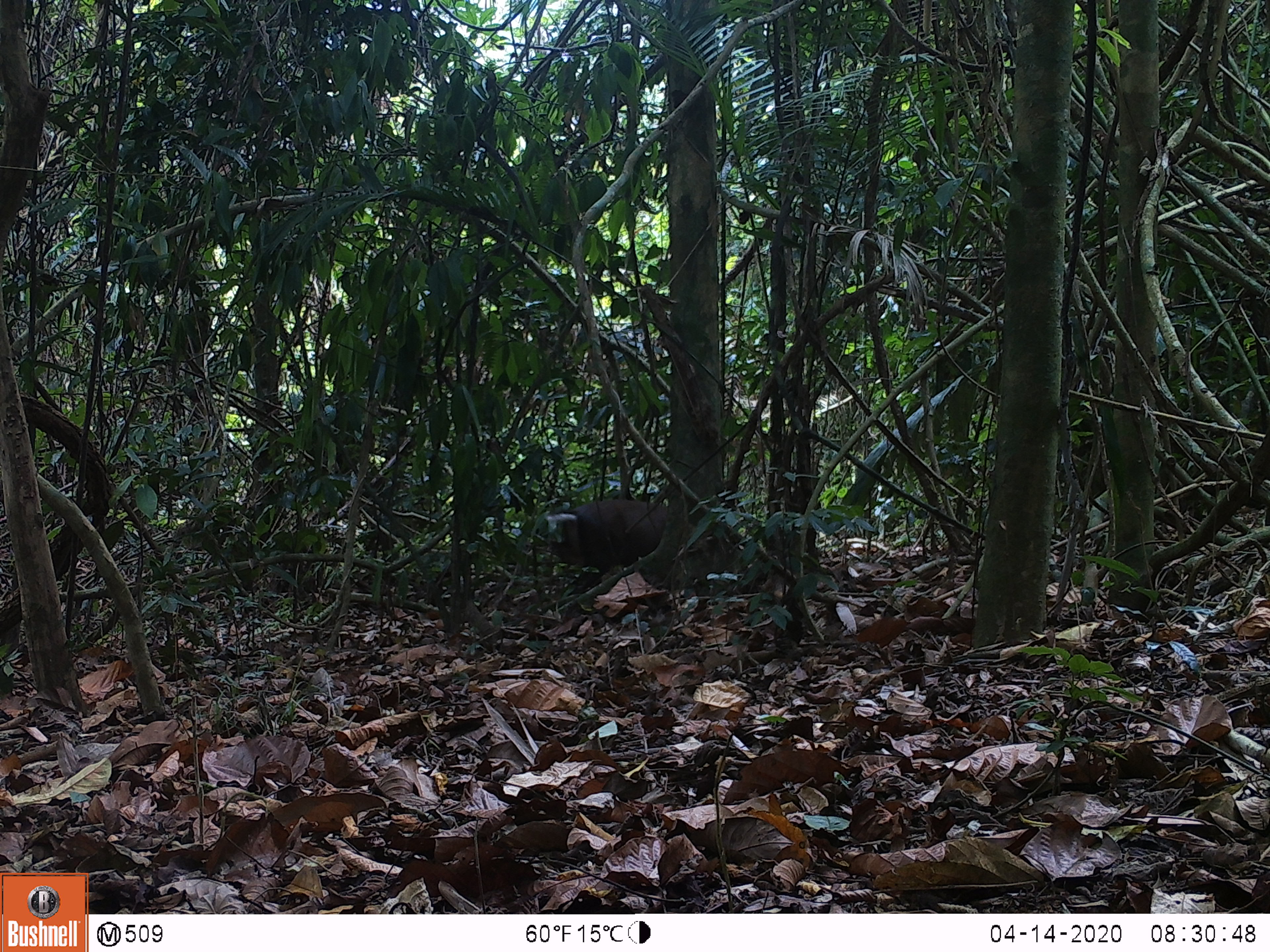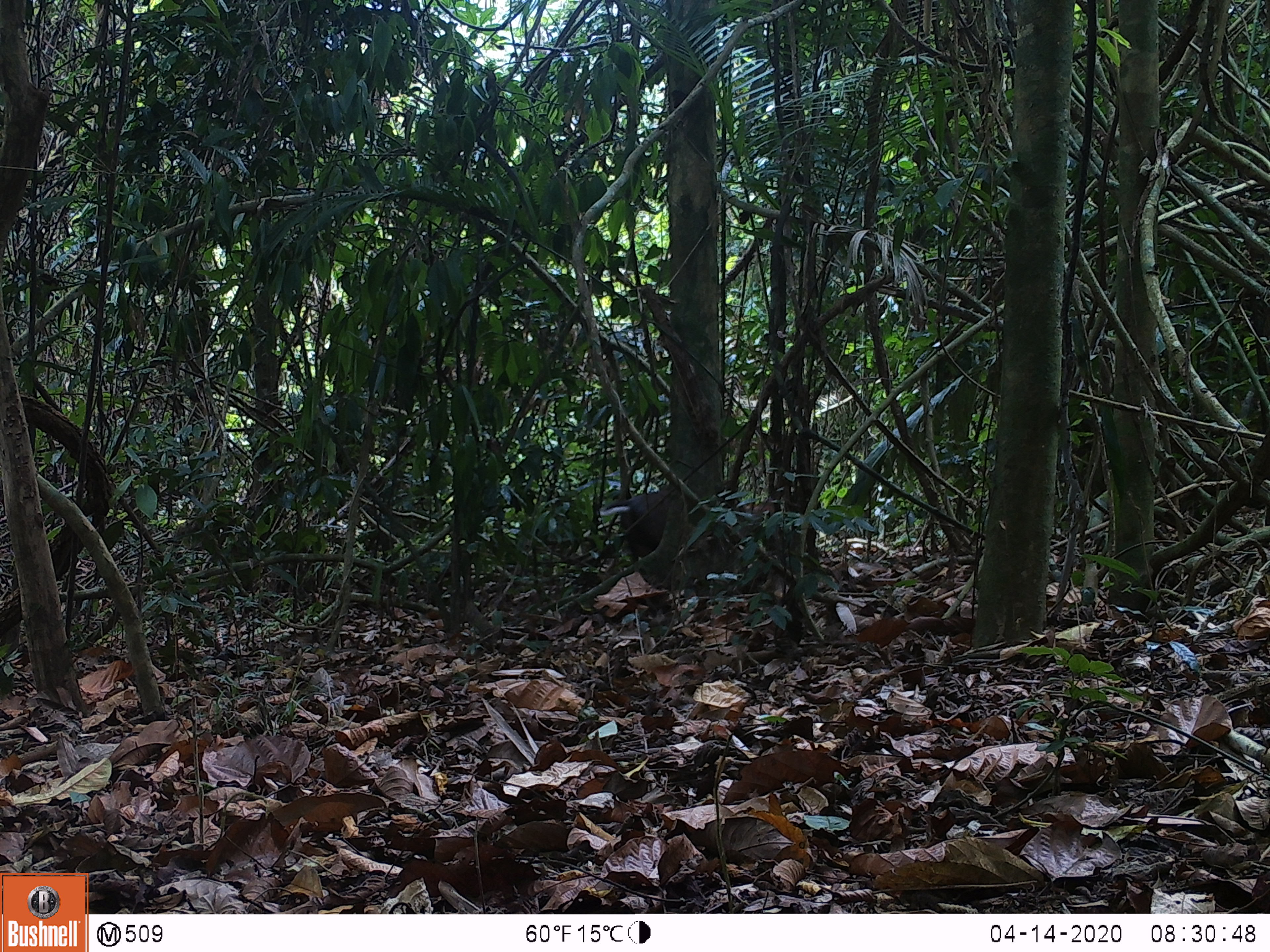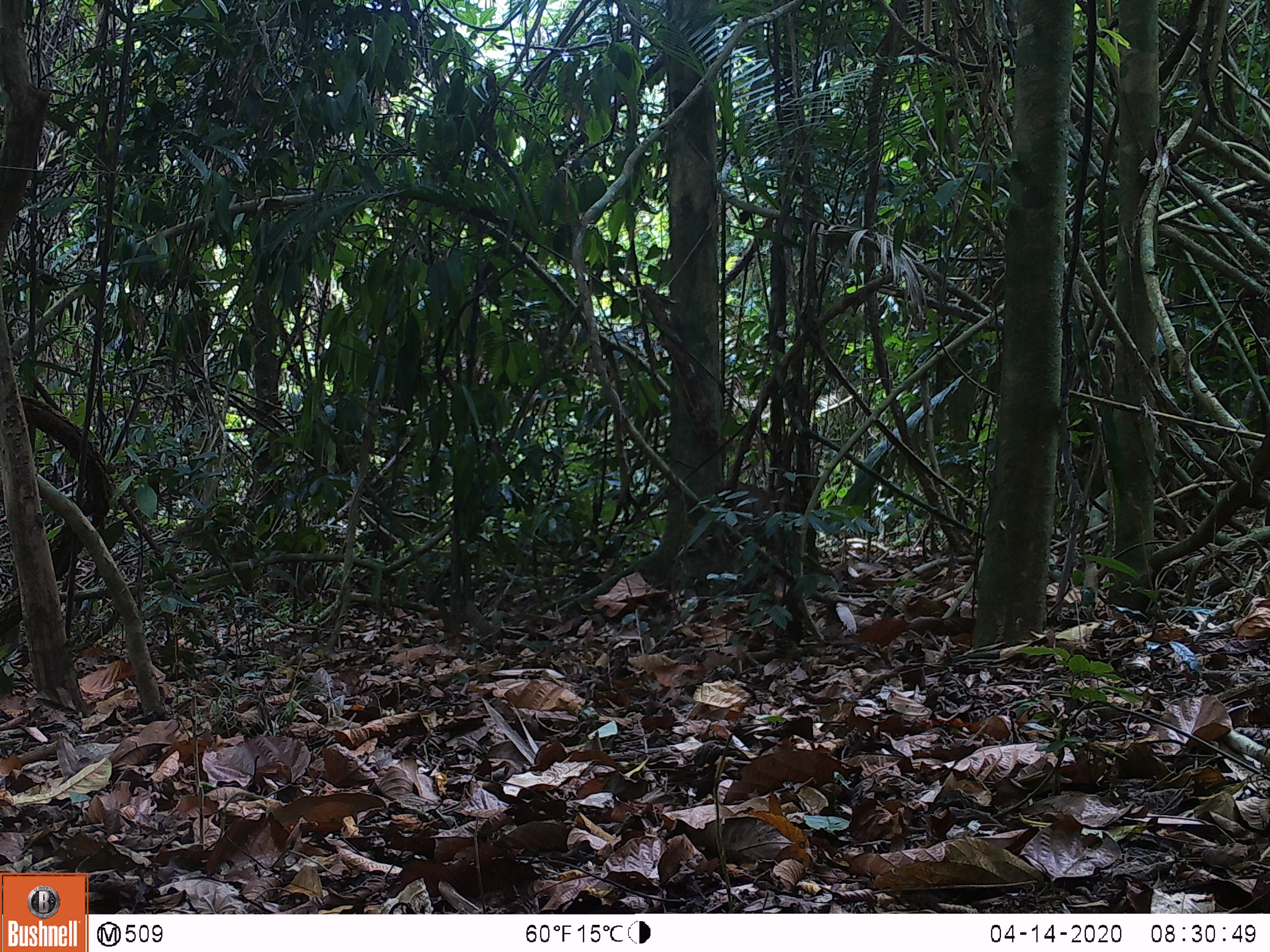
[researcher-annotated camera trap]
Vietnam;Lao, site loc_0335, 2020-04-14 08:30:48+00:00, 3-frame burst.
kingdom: Animalia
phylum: Chordata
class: Mammalia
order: Artiodactyla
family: Cervidae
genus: Muntiacus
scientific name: Muntiacus rooseveltorum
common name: roosevelt's muntjac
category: roosevelts muntjac group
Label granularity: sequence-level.